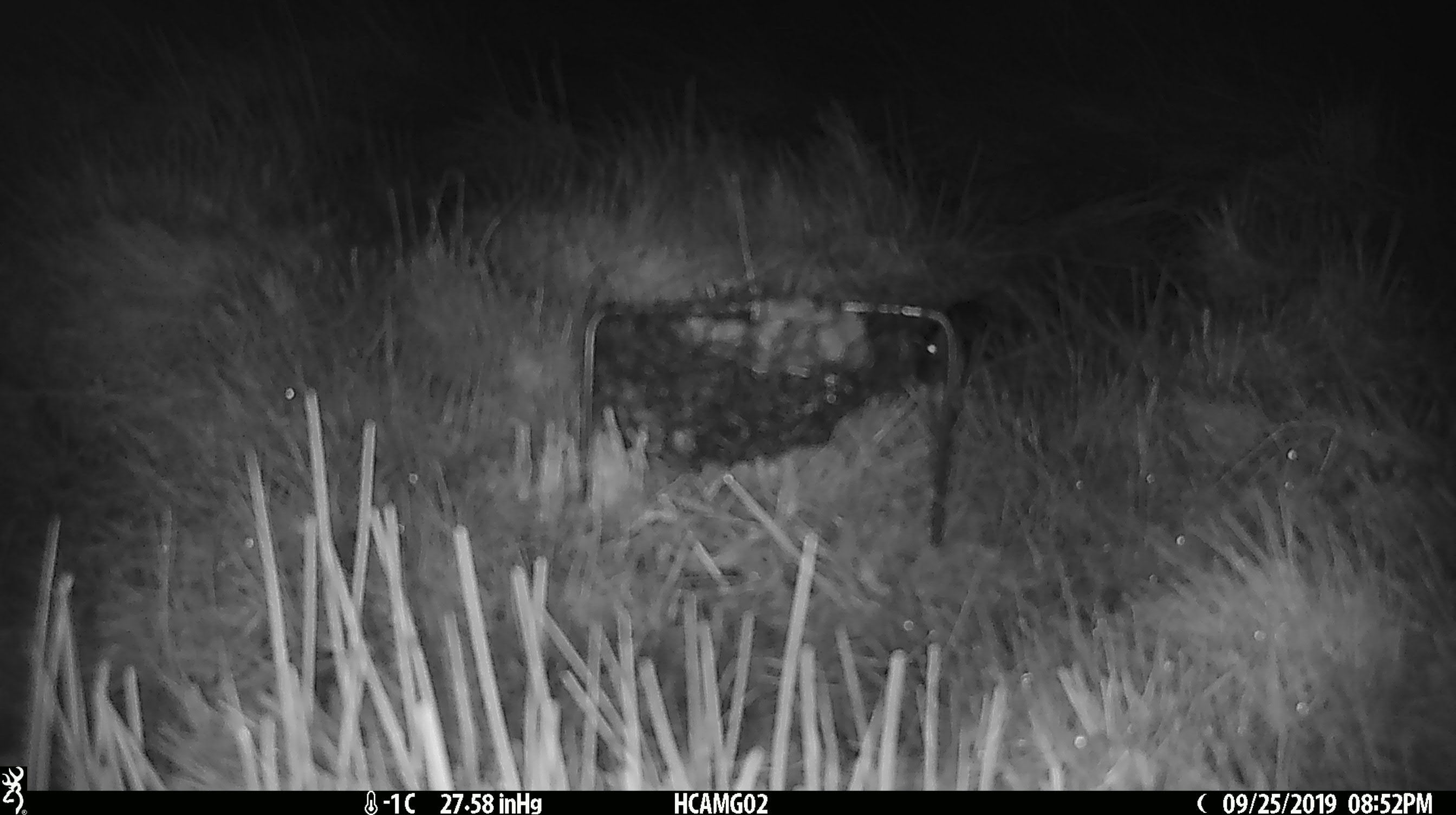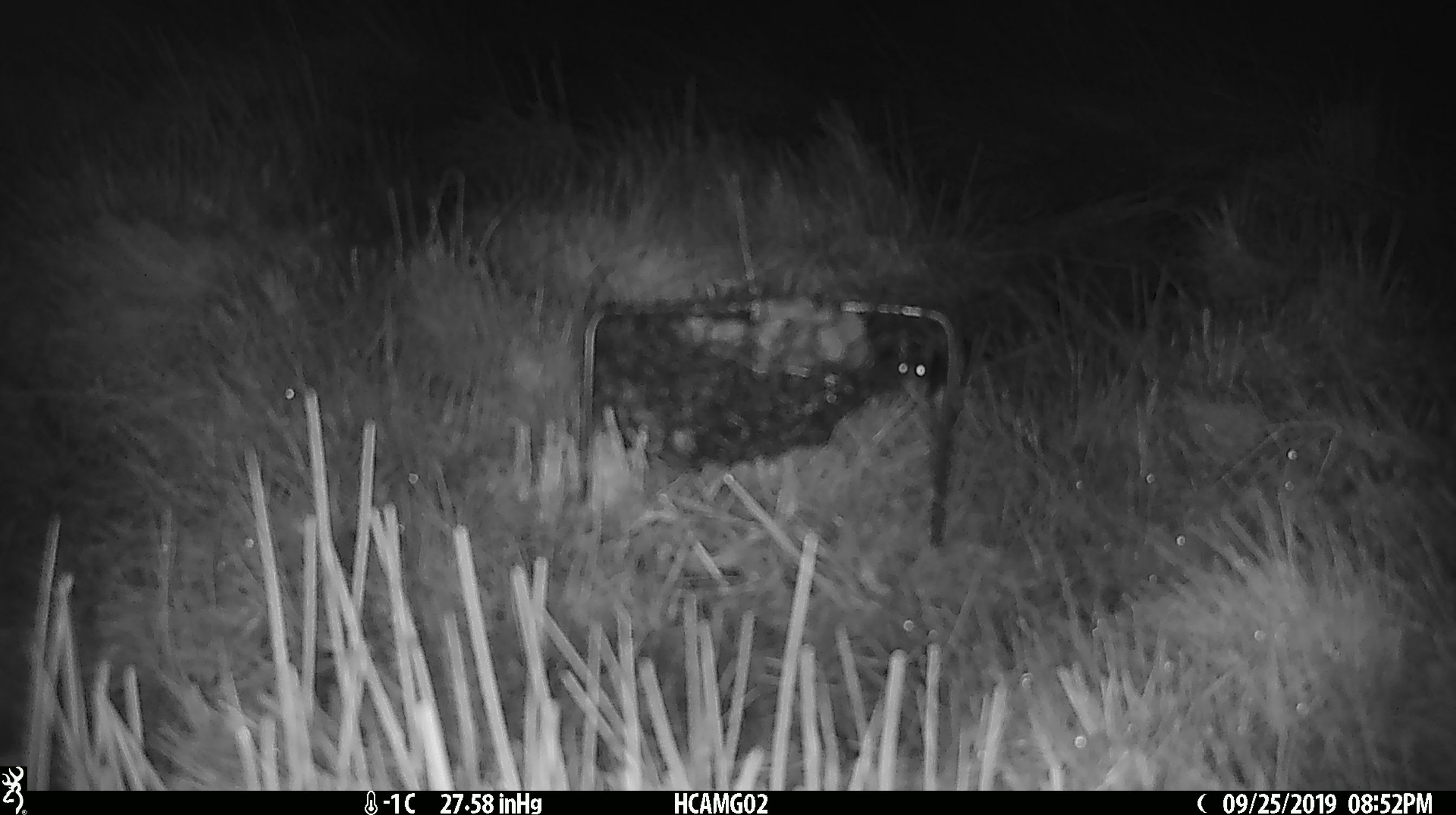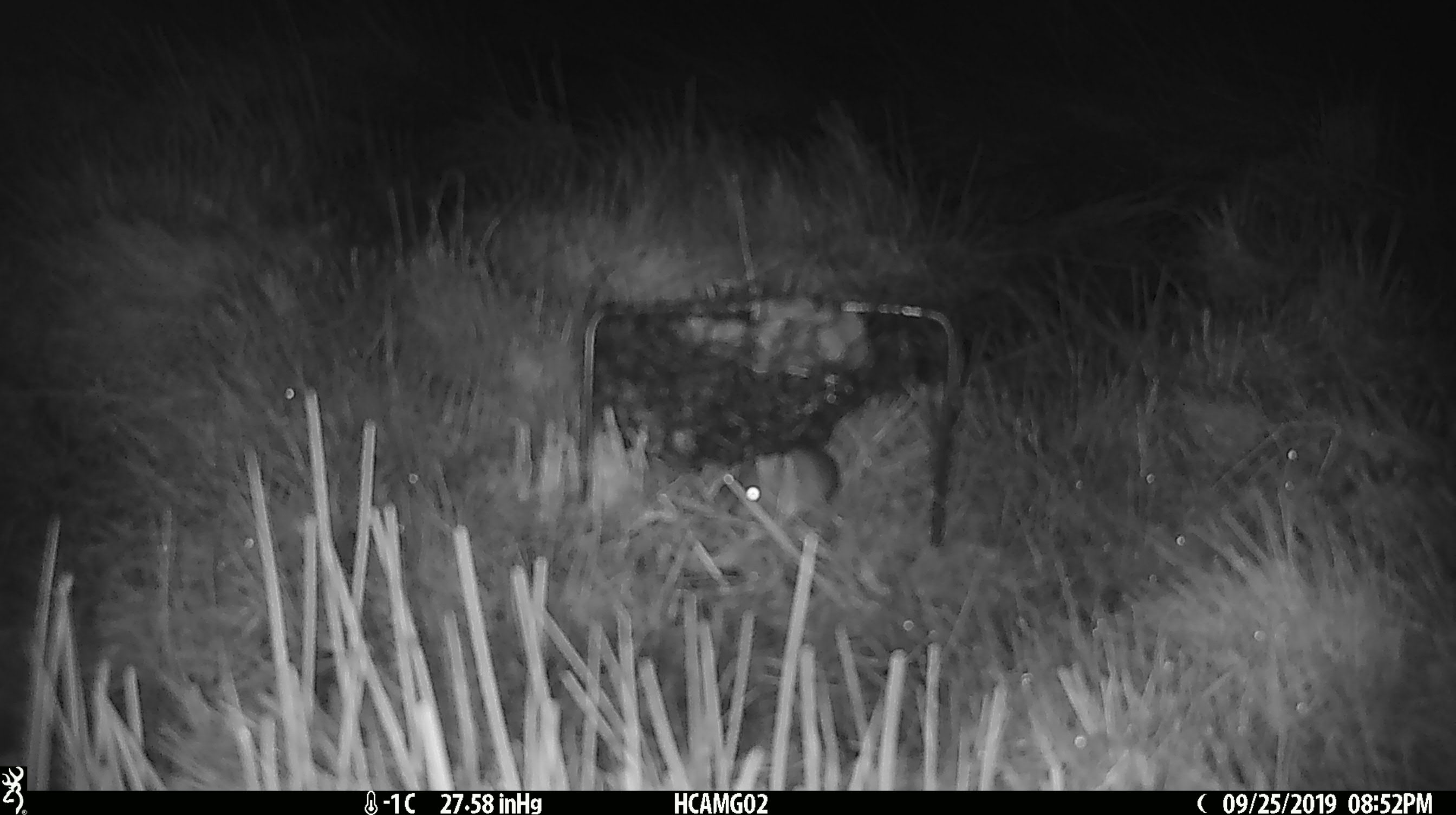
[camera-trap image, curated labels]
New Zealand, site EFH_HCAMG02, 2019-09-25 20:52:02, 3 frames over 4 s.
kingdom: Animalia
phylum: Chordata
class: Mammalia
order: Rodentia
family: Muridae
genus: Mus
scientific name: Mus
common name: mouse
Mouse (Mus).